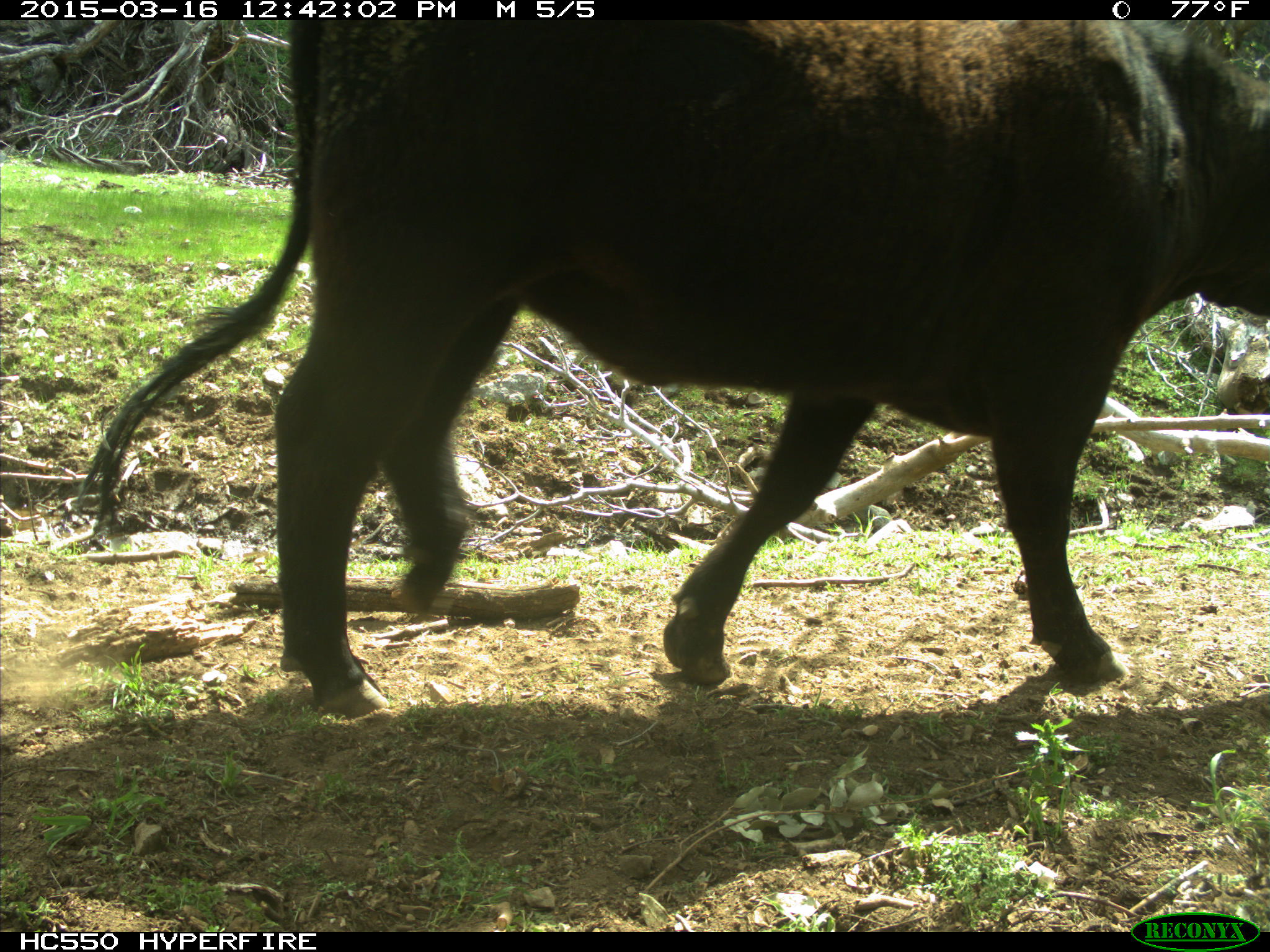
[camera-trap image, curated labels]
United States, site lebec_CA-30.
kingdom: Animalia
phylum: Chordata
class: Mammalia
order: Artiodactyla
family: Bovidae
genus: Bos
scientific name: Bos taurus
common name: domestic cow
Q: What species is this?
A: Bos taurus (domestic cow).